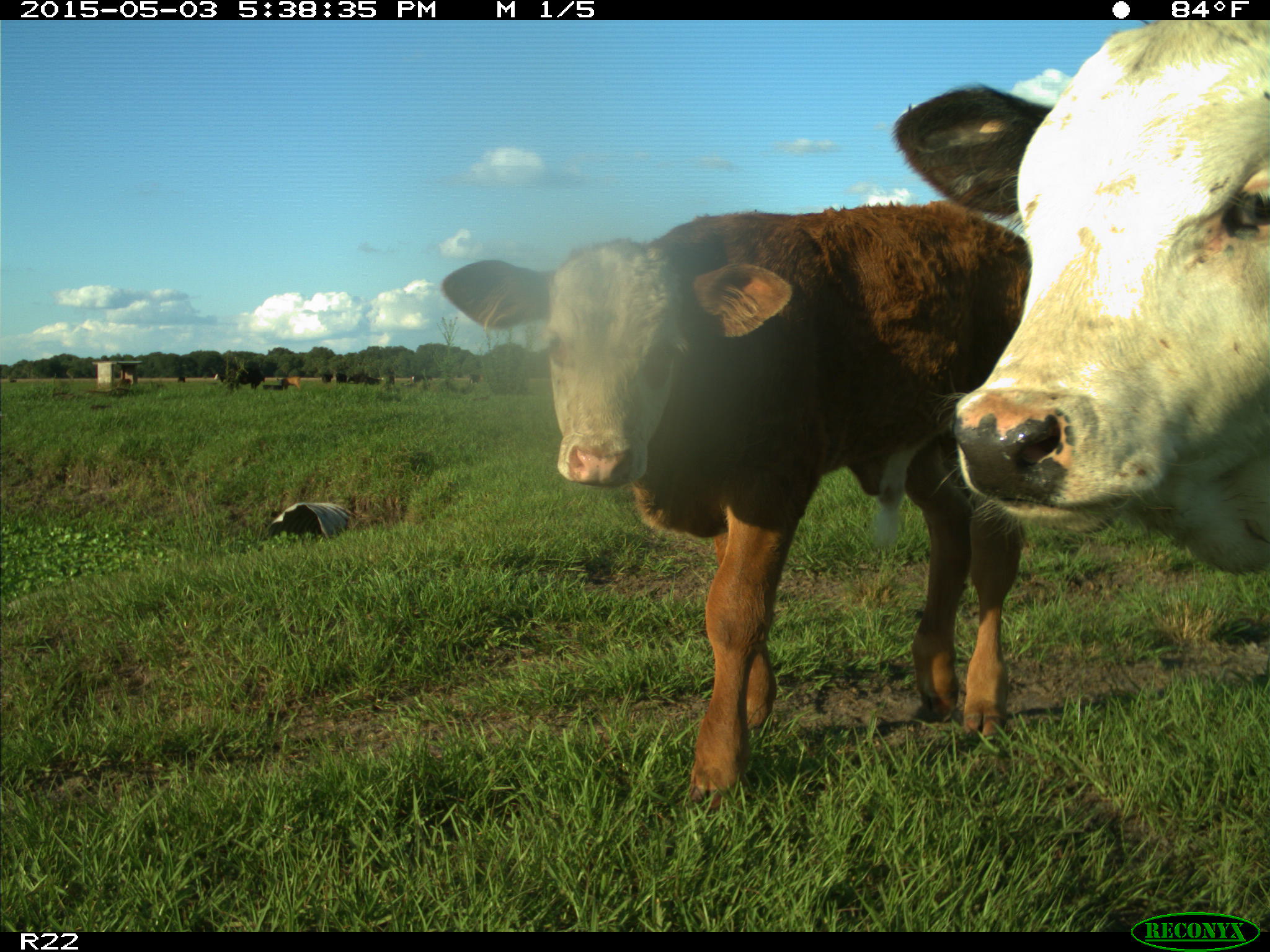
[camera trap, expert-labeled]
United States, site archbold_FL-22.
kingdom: Animalia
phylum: Chordata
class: Mammalia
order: Artiodactyla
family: Bovidae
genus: Bos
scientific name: Bos taurus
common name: domestic cow